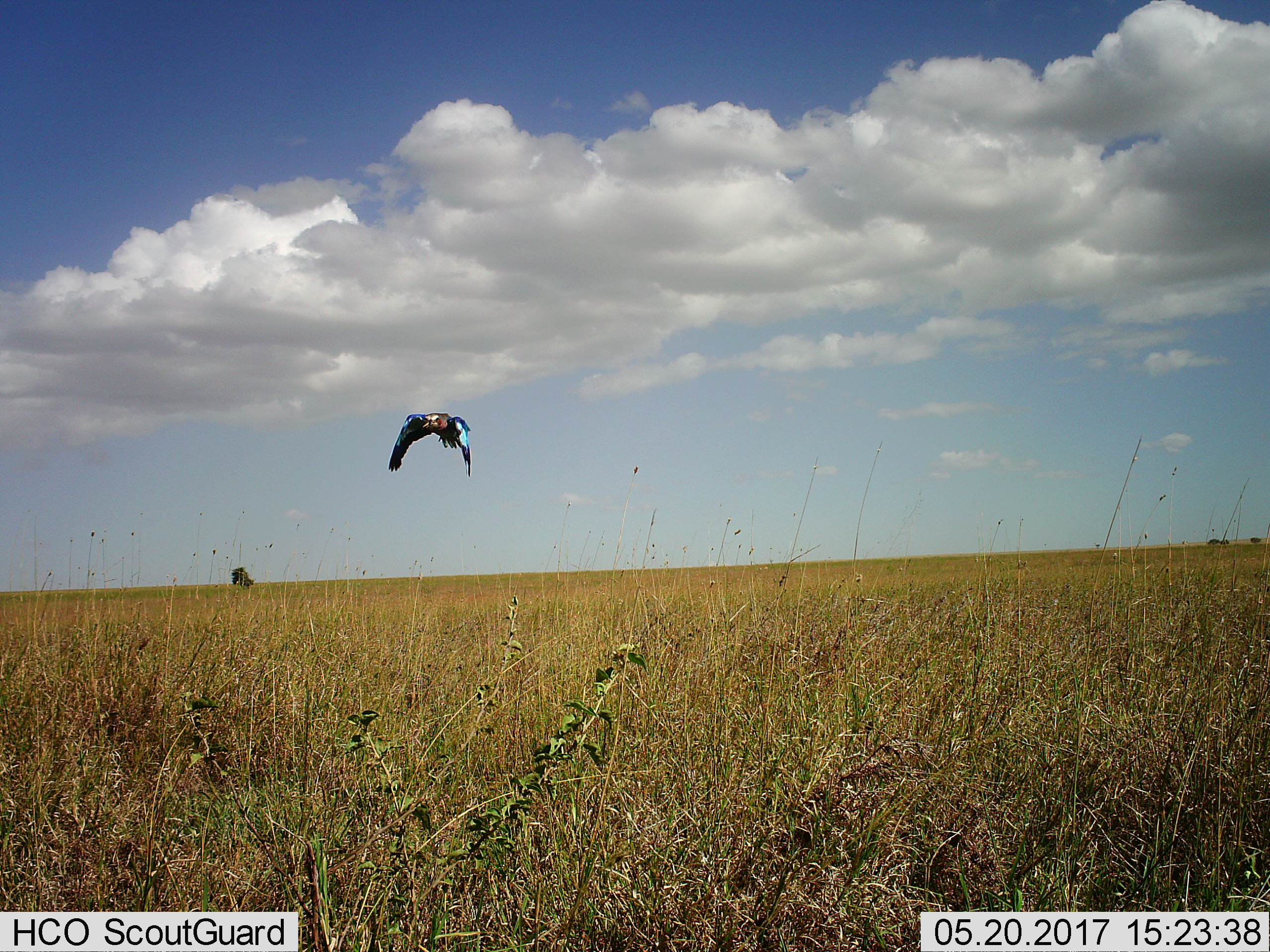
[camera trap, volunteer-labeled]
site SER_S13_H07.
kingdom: Animalia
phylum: Chordata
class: Aves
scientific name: Aves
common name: bird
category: birdother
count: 1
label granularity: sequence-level